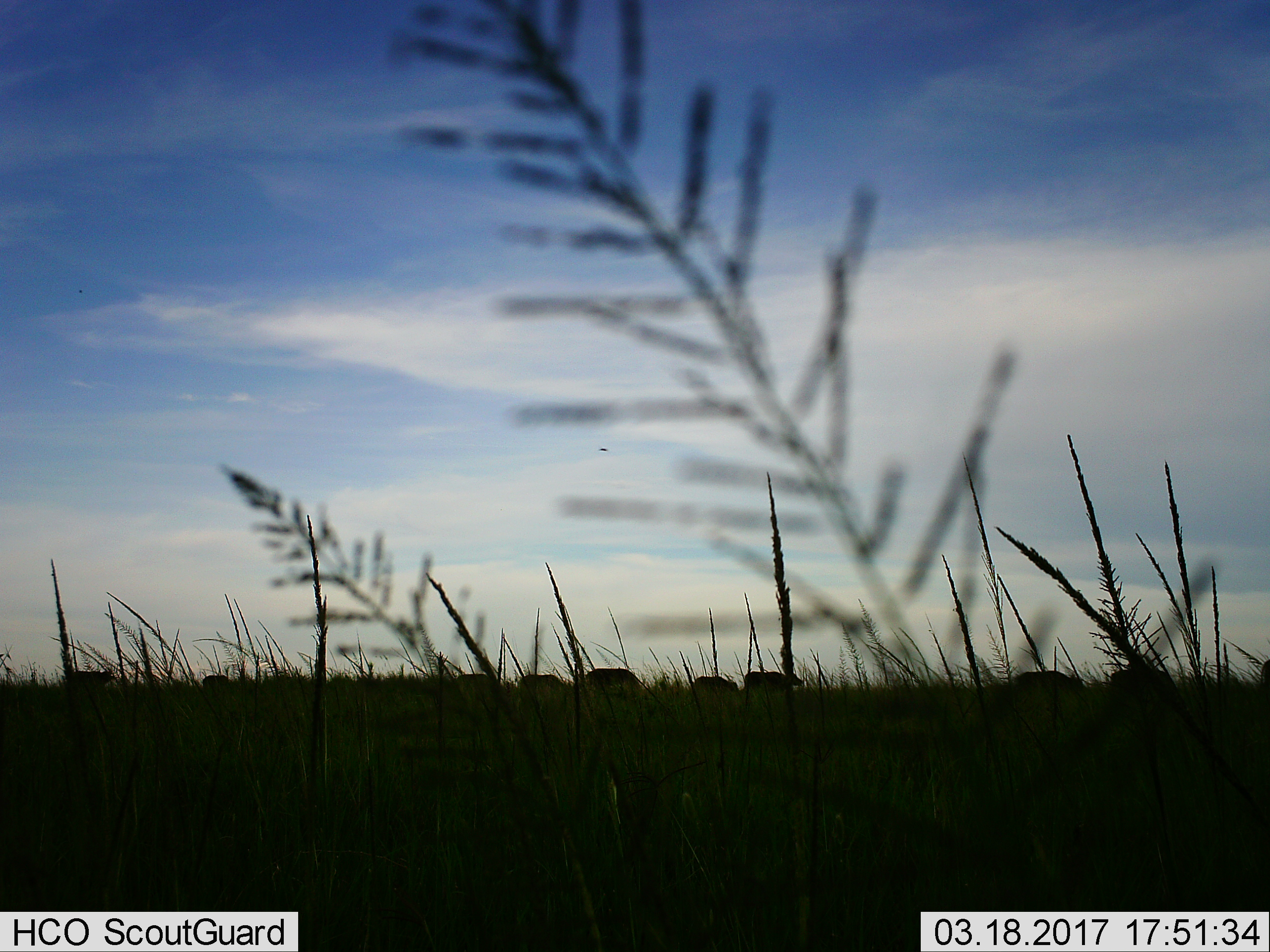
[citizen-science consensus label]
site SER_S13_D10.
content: unidentified animal